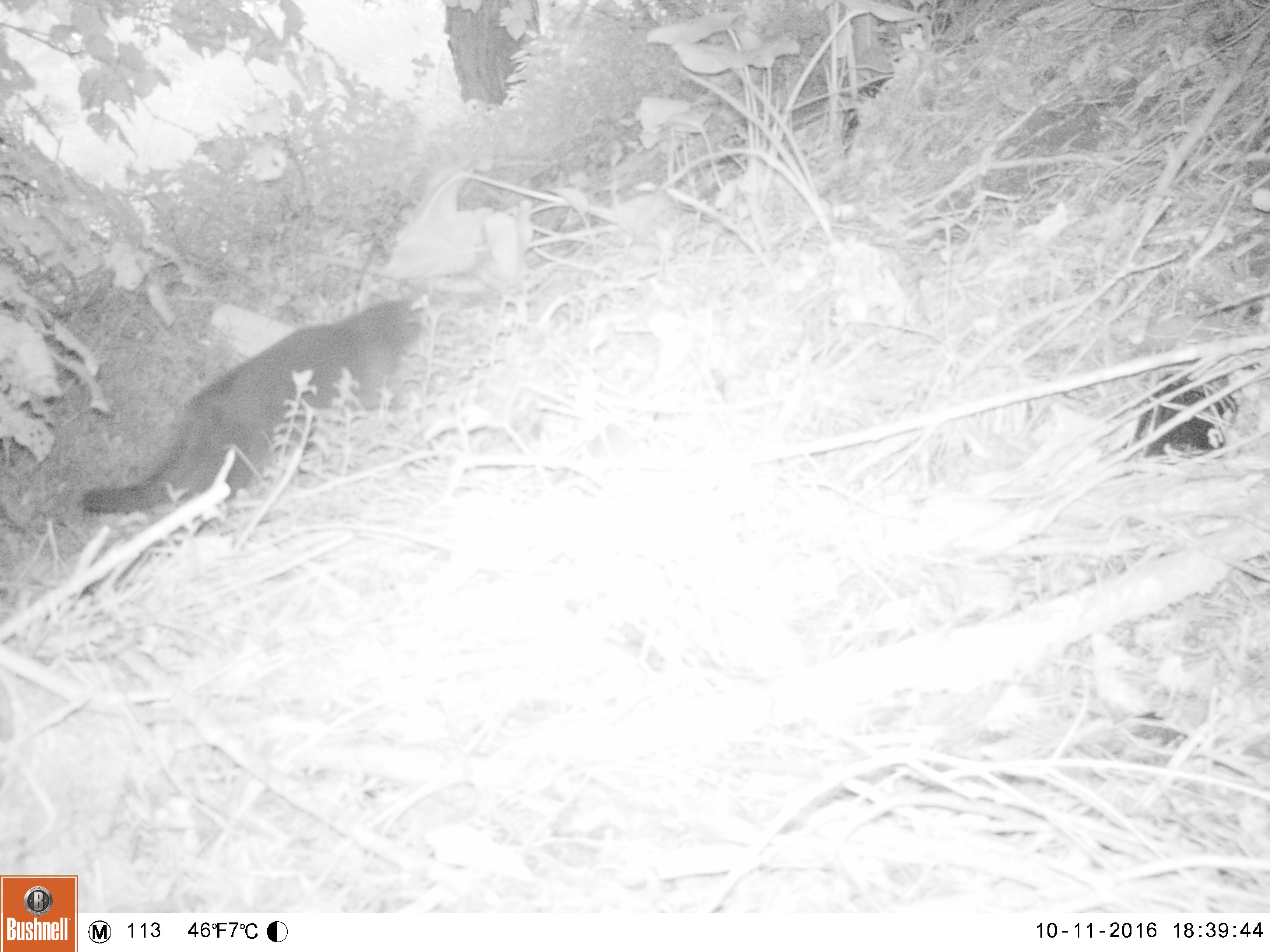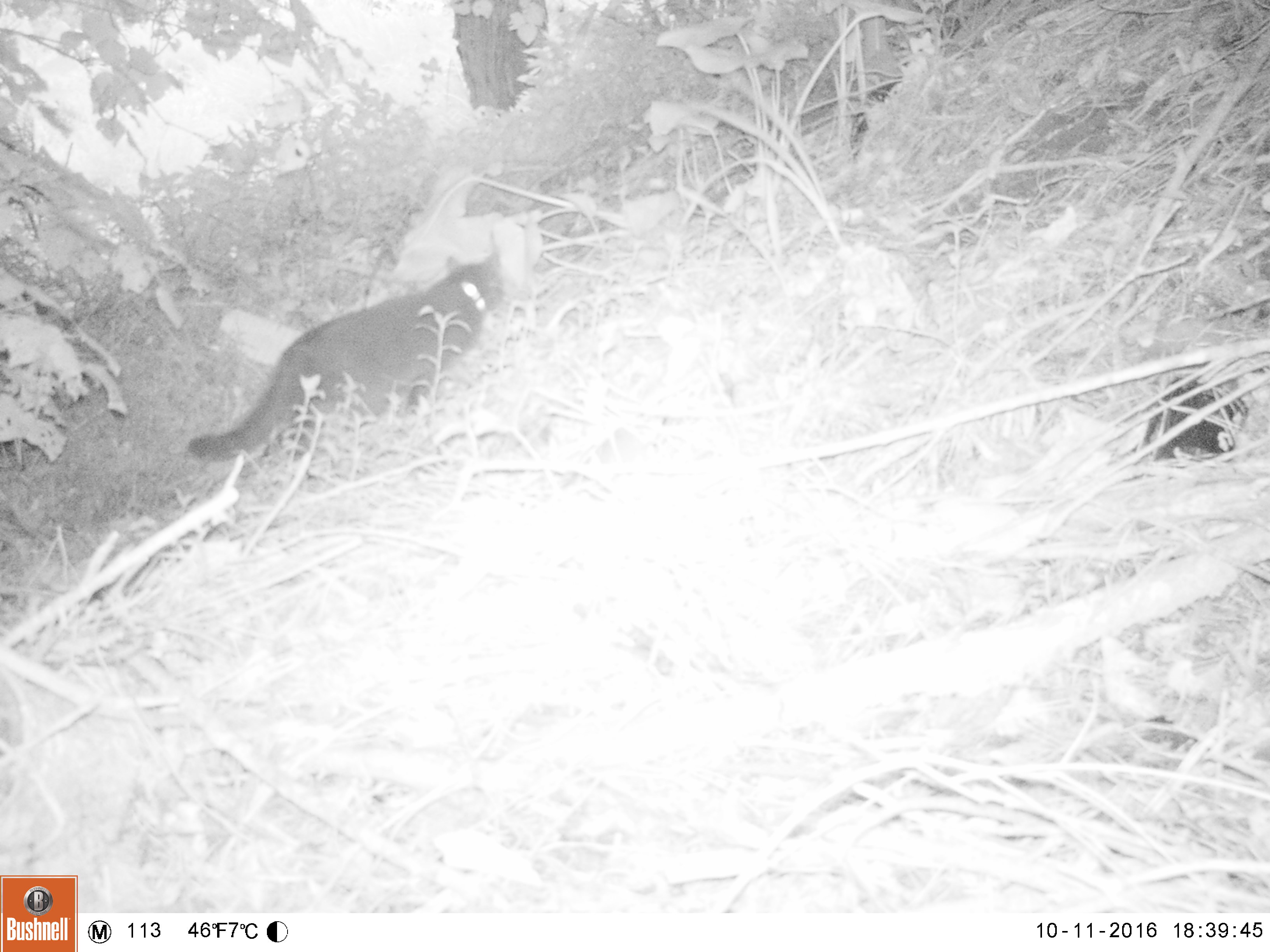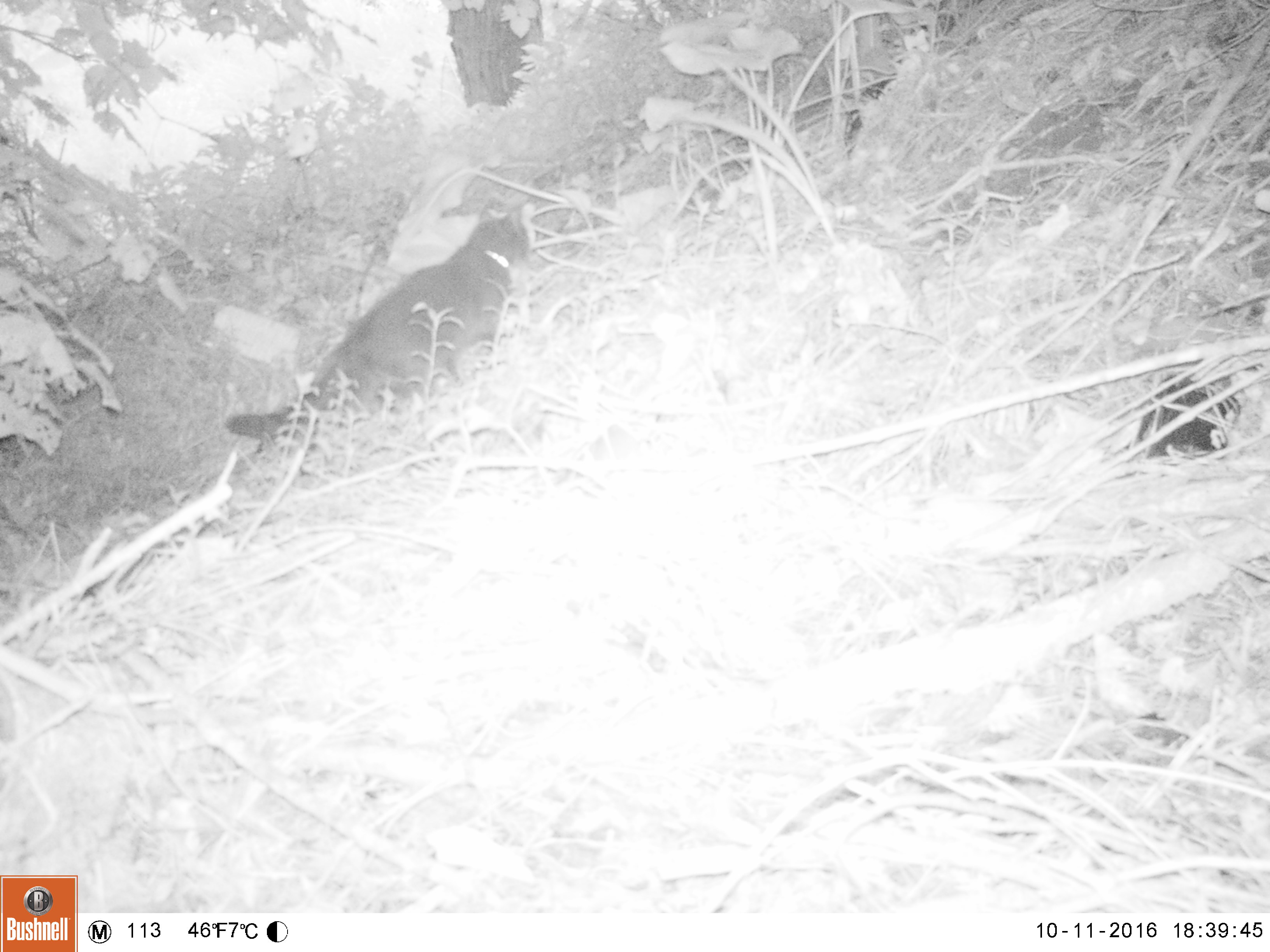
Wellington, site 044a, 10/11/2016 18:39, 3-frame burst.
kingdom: Animalia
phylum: Chordata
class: Mammalia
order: Carnivora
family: Felidae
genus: Felis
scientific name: Felis catus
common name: cat